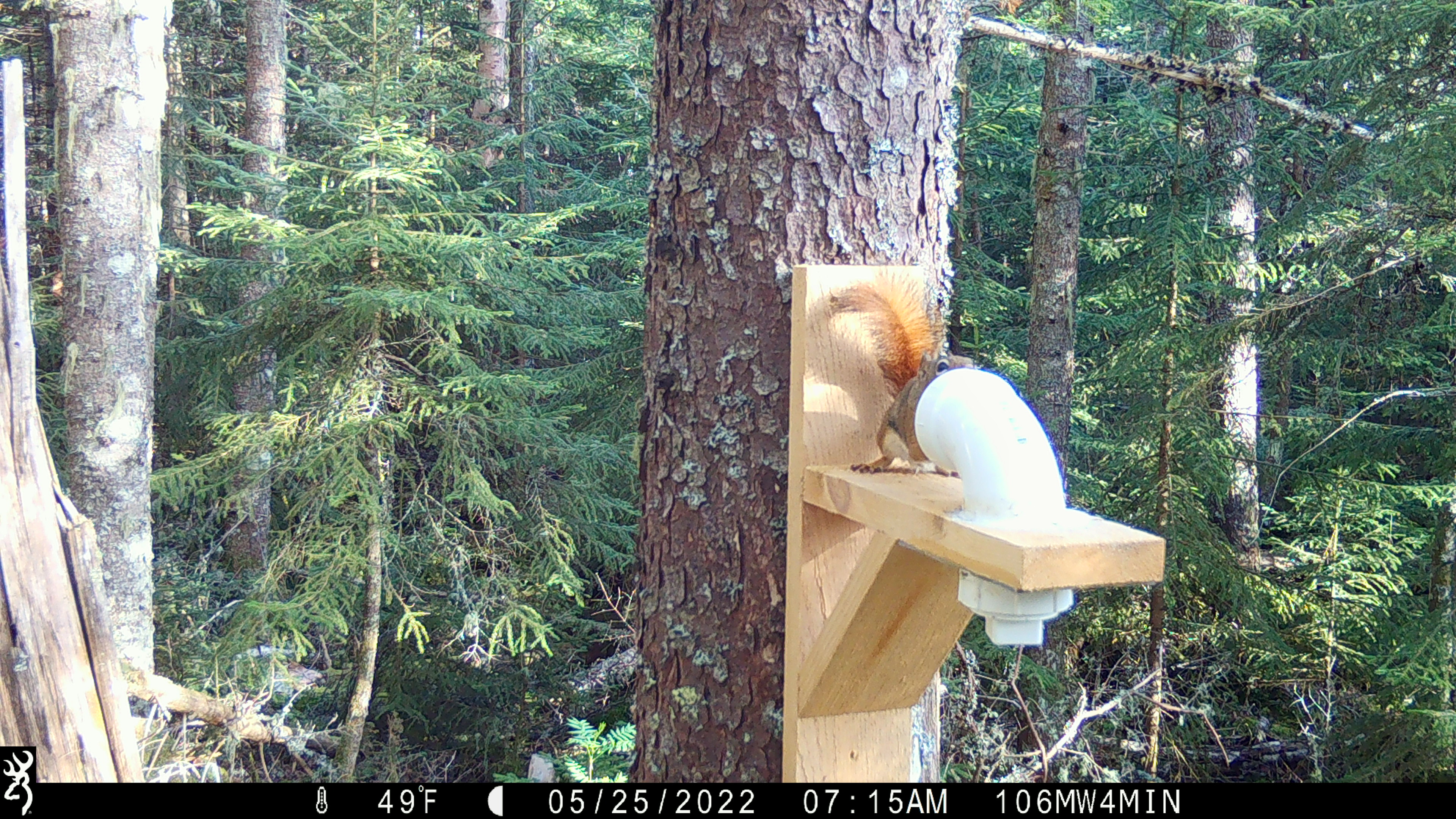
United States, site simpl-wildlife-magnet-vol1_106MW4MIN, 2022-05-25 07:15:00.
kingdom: Animalia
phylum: Chordata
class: Mammalia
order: Rodentia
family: Sciuridae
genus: Tamiasciurus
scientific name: Tamiasciurus hudsonicus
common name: red squirrel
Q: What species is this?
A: Red squirrel (Tamiasciurus hudsonicus).